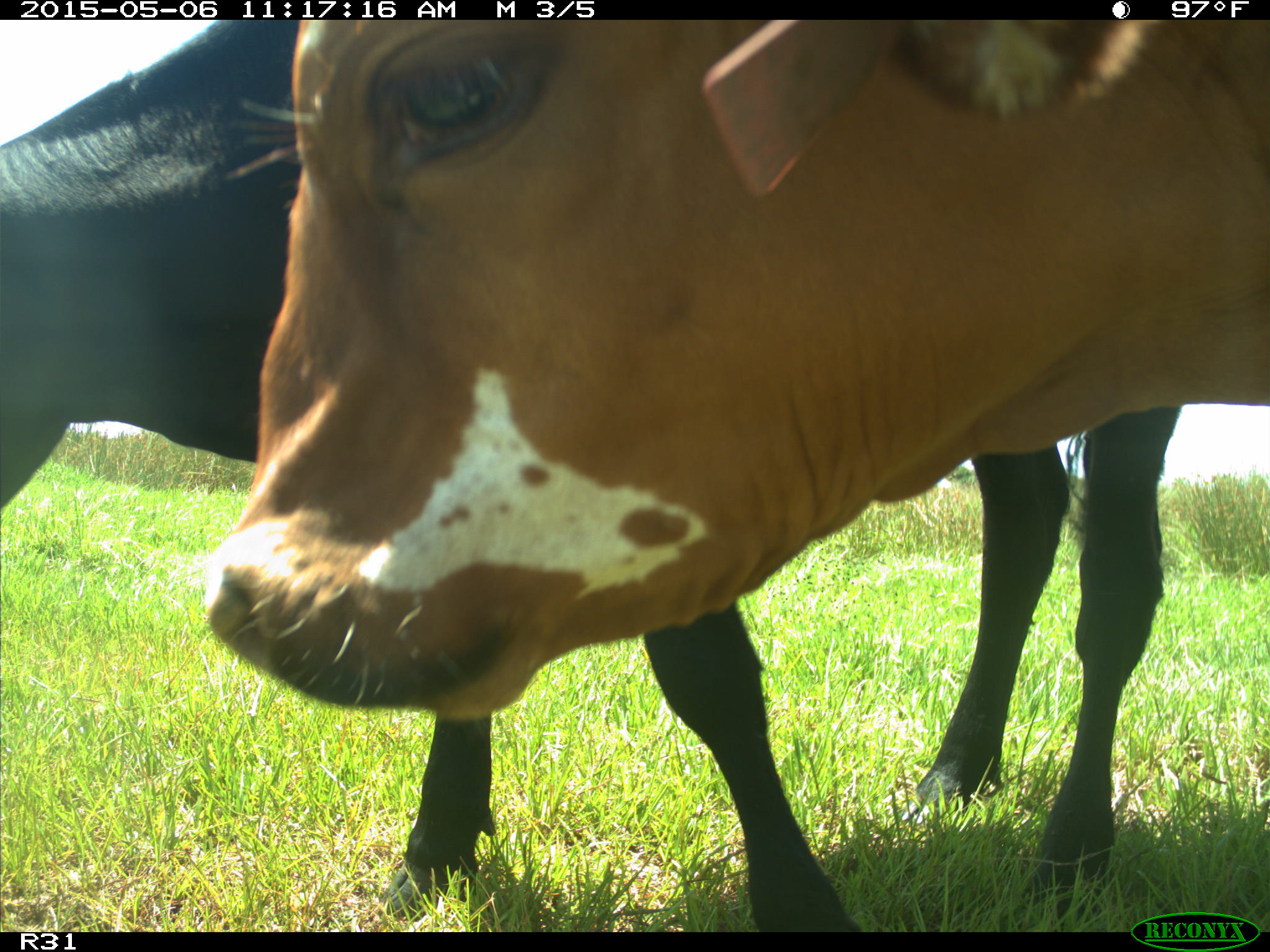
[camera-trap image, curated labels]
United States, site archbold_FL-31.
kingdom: Animalia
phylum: Chordata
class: Mammalia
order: Artiodactyla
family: Bovidae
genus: Bos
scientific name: Bos taurus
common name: domestic cow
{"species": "Bos taurus (domestic cow)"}